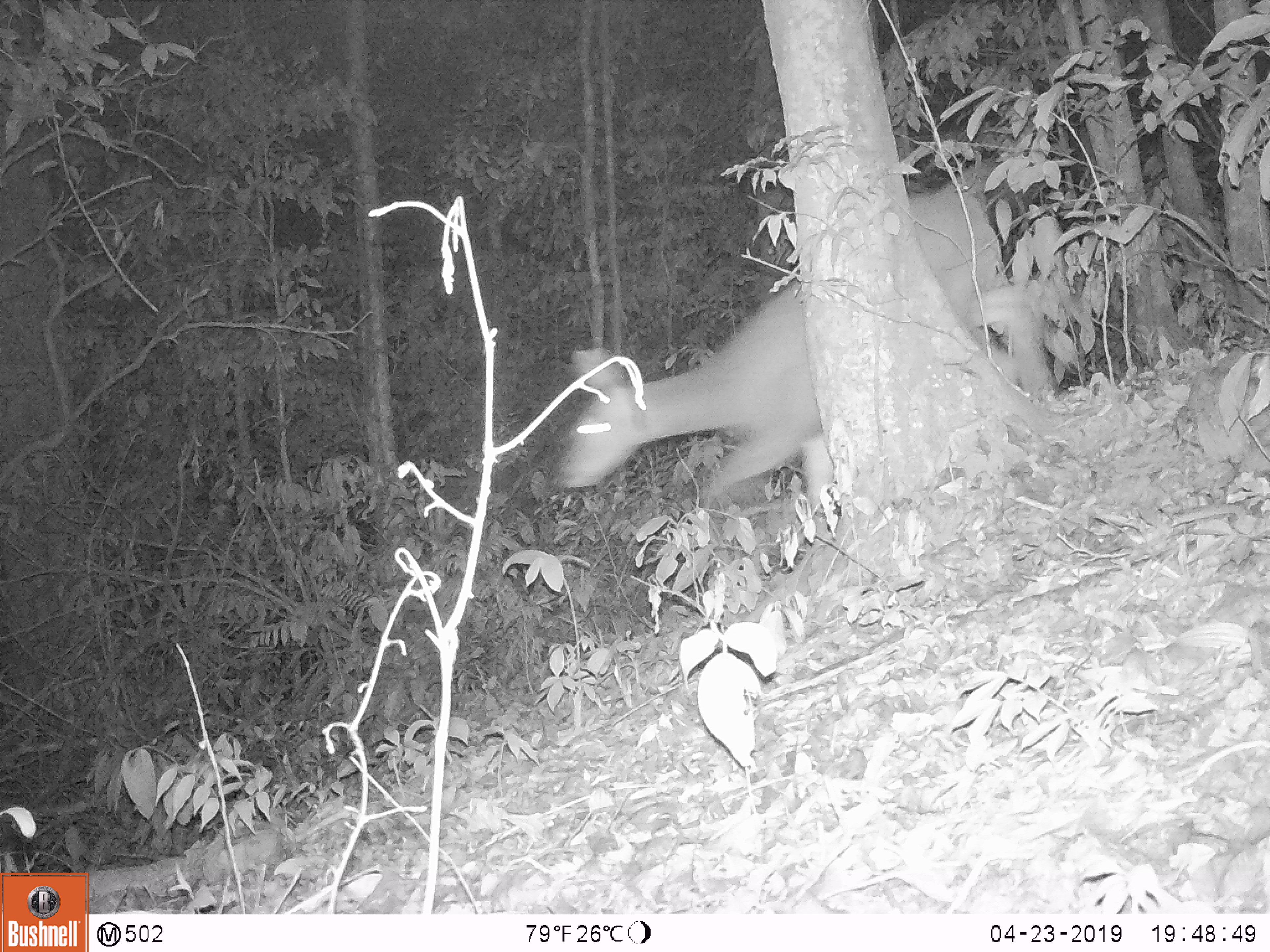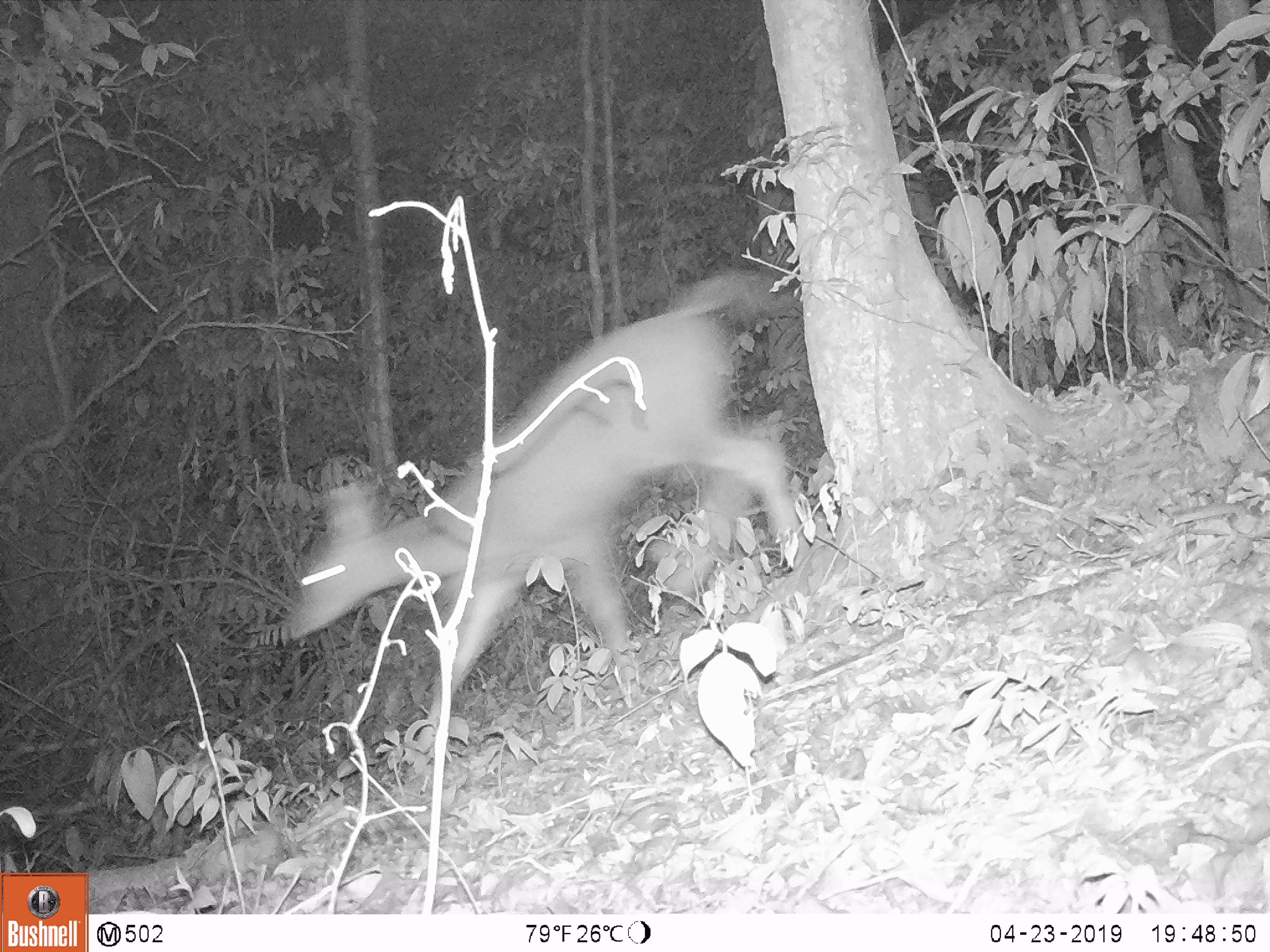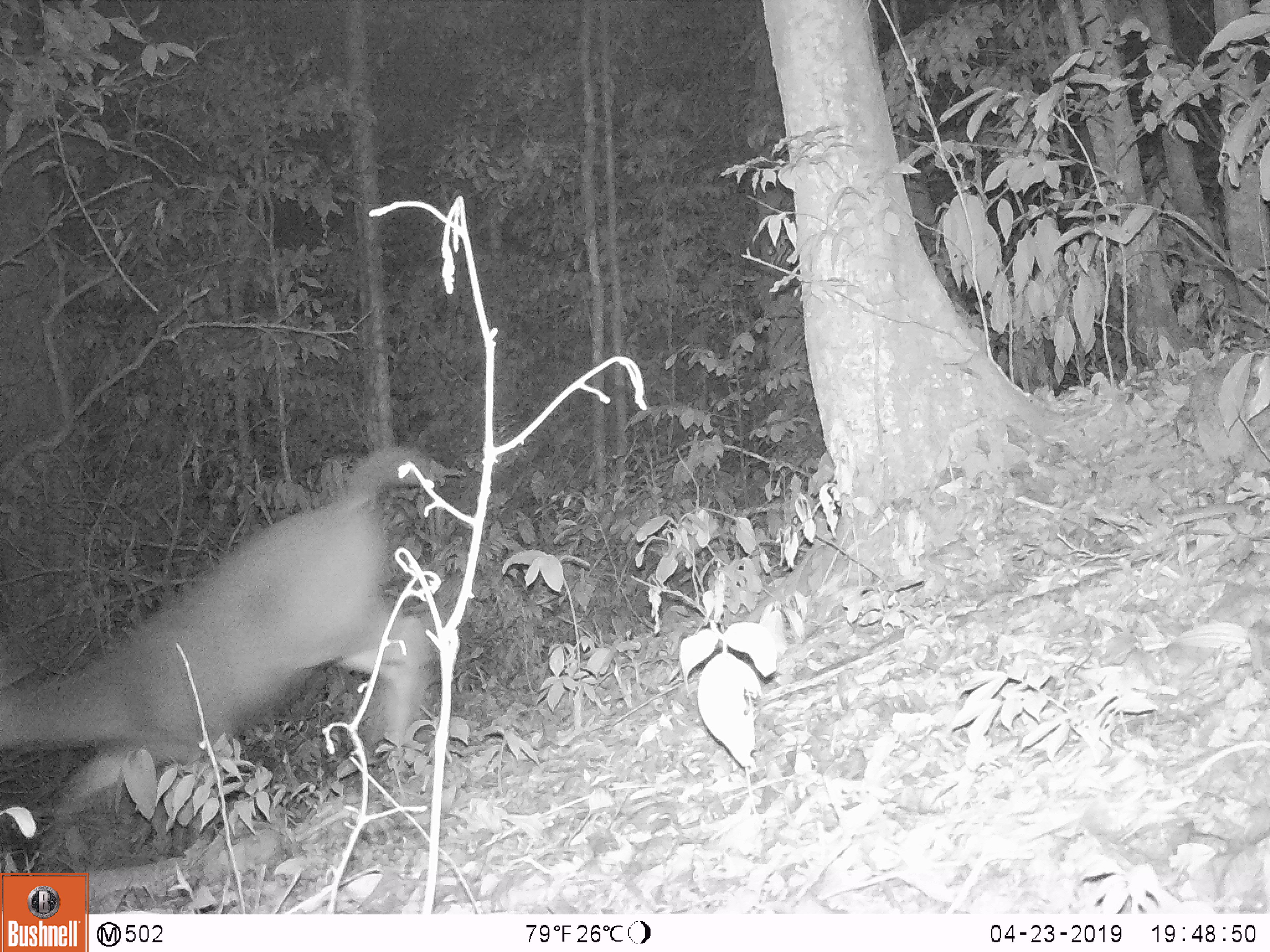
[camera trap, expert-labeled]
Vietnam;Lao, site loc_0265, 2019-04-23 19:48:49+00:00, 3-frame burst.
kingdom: Animalia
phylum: Chordata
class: Mammalia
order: Artiodactyla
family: Cervidae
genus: Rusa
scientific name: Rusa unicolor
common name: sambar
Sambar (Rusa unicolor). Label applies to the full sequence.